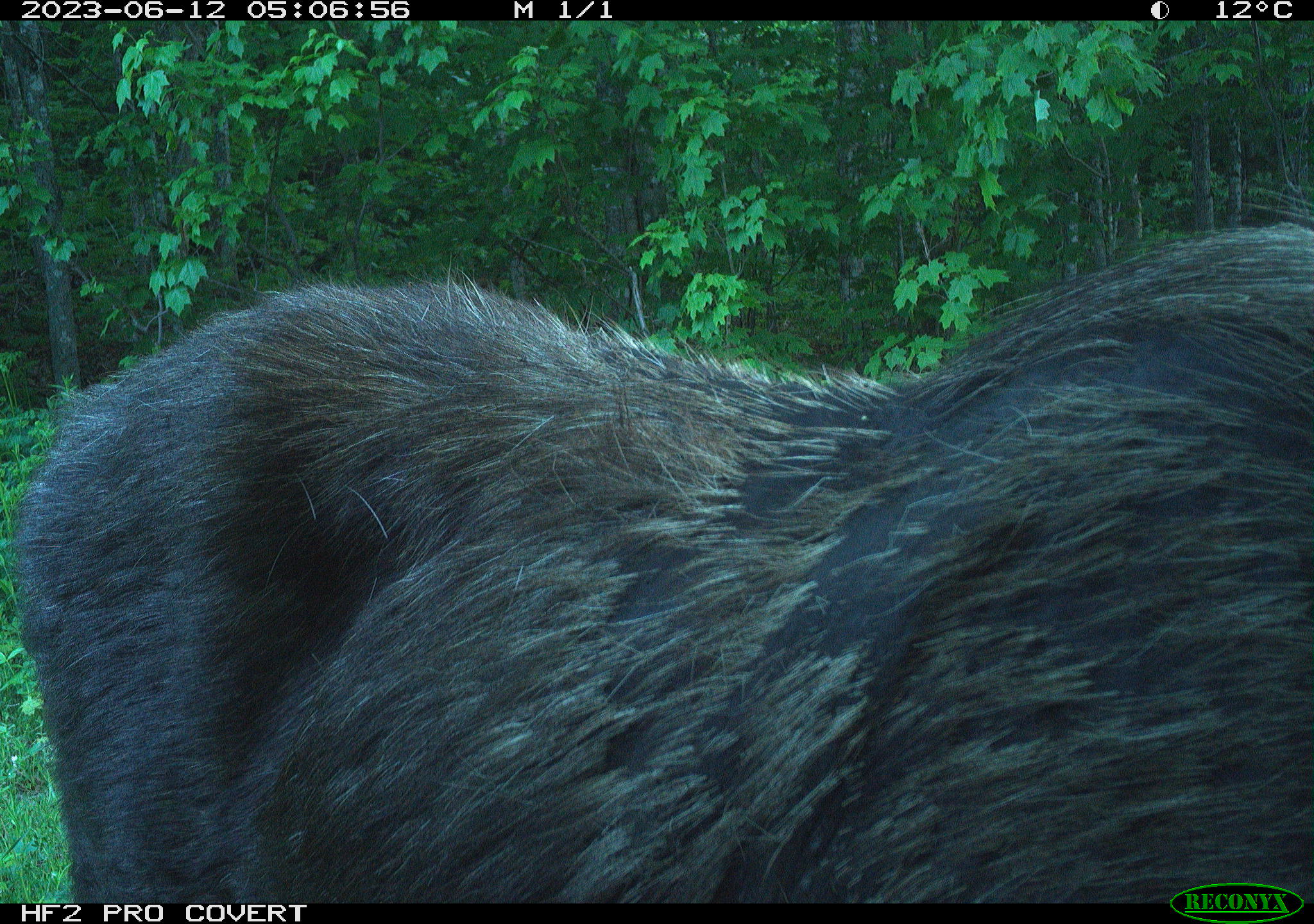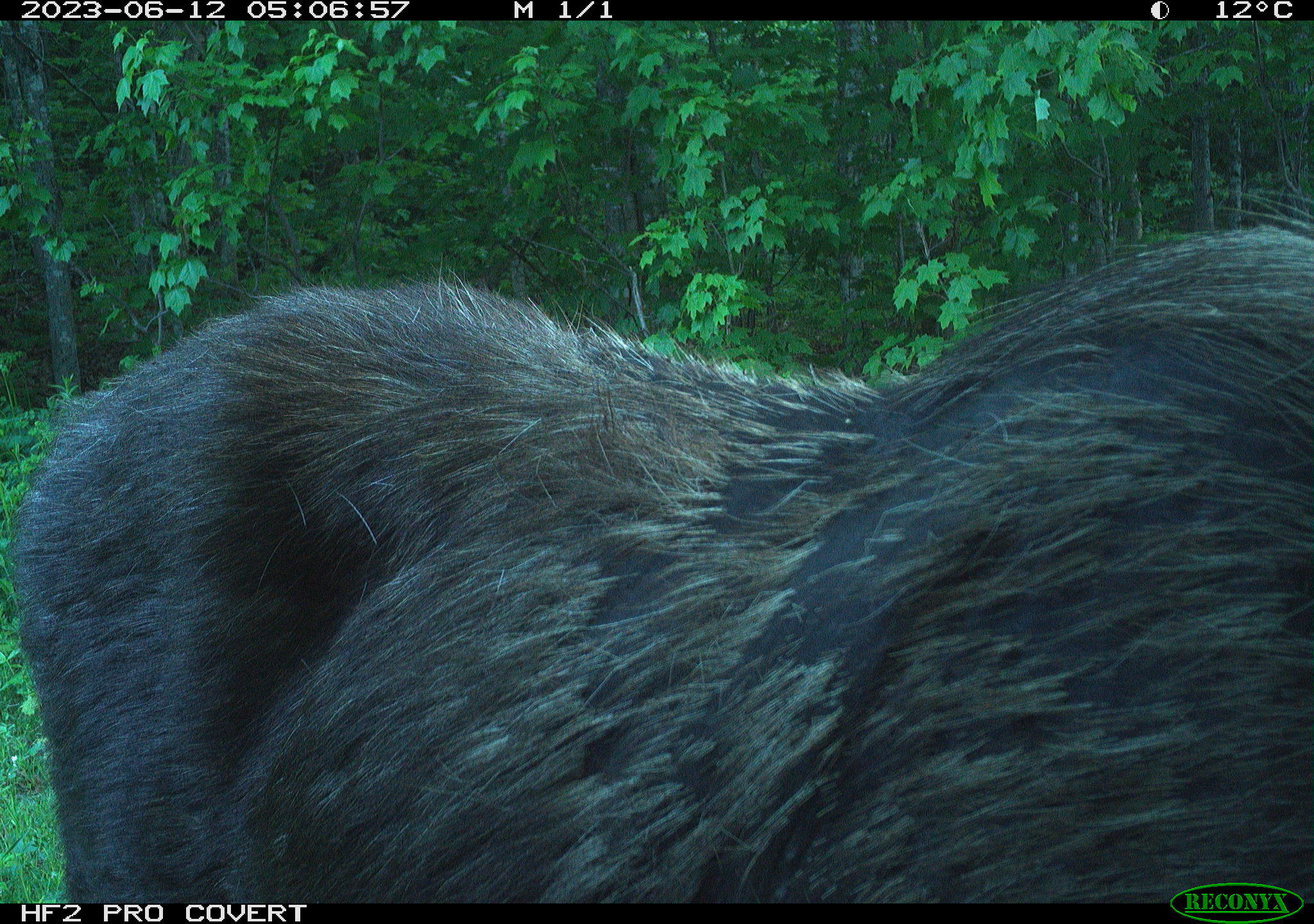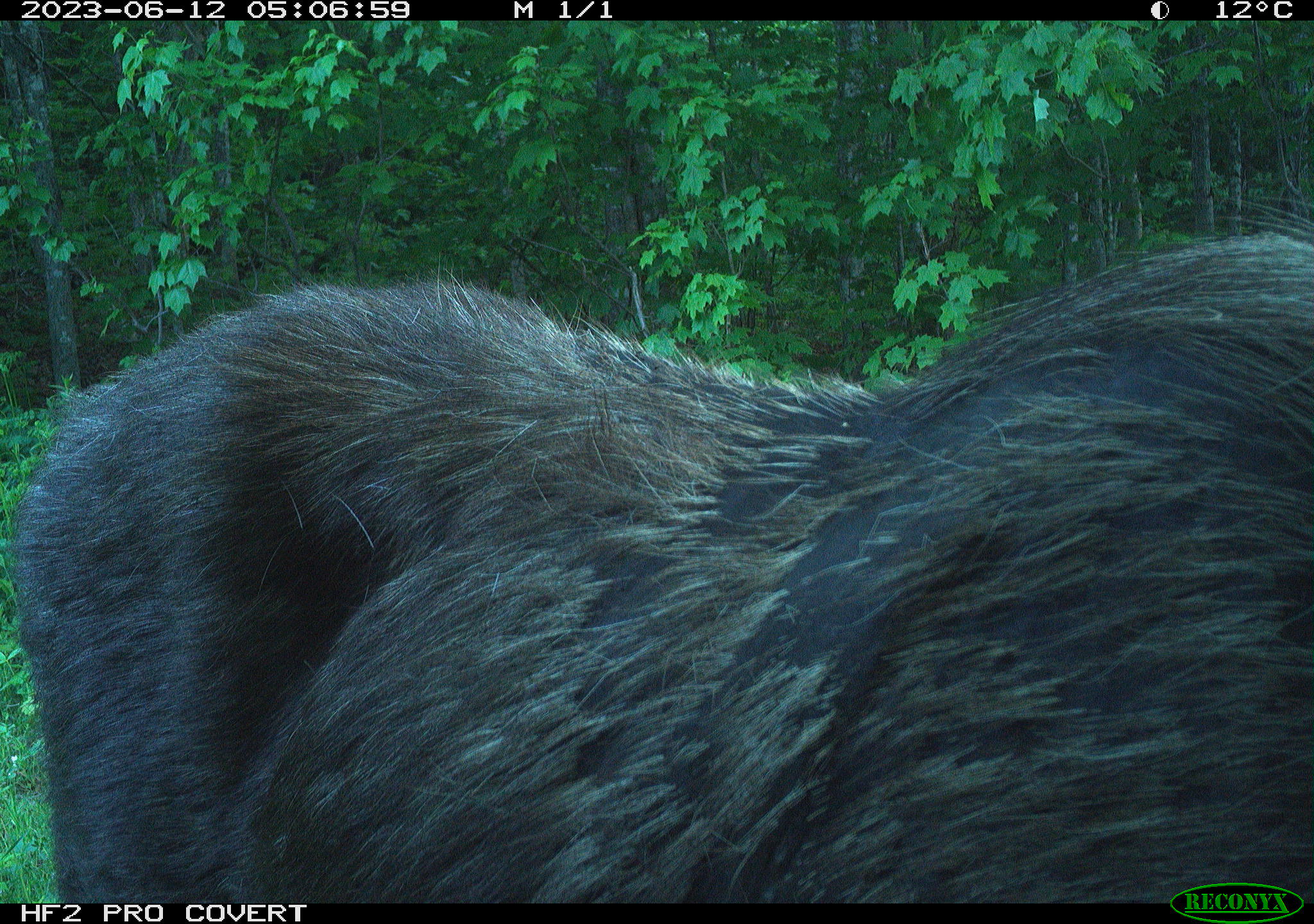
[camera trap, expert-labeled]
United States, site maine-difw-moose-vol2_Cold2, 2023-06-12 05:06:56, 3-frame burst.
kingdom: Animalia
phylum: Chordata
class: Mammalia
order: Artiodactyla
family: Cervidae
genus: Alces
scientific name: Alces alces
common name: moose